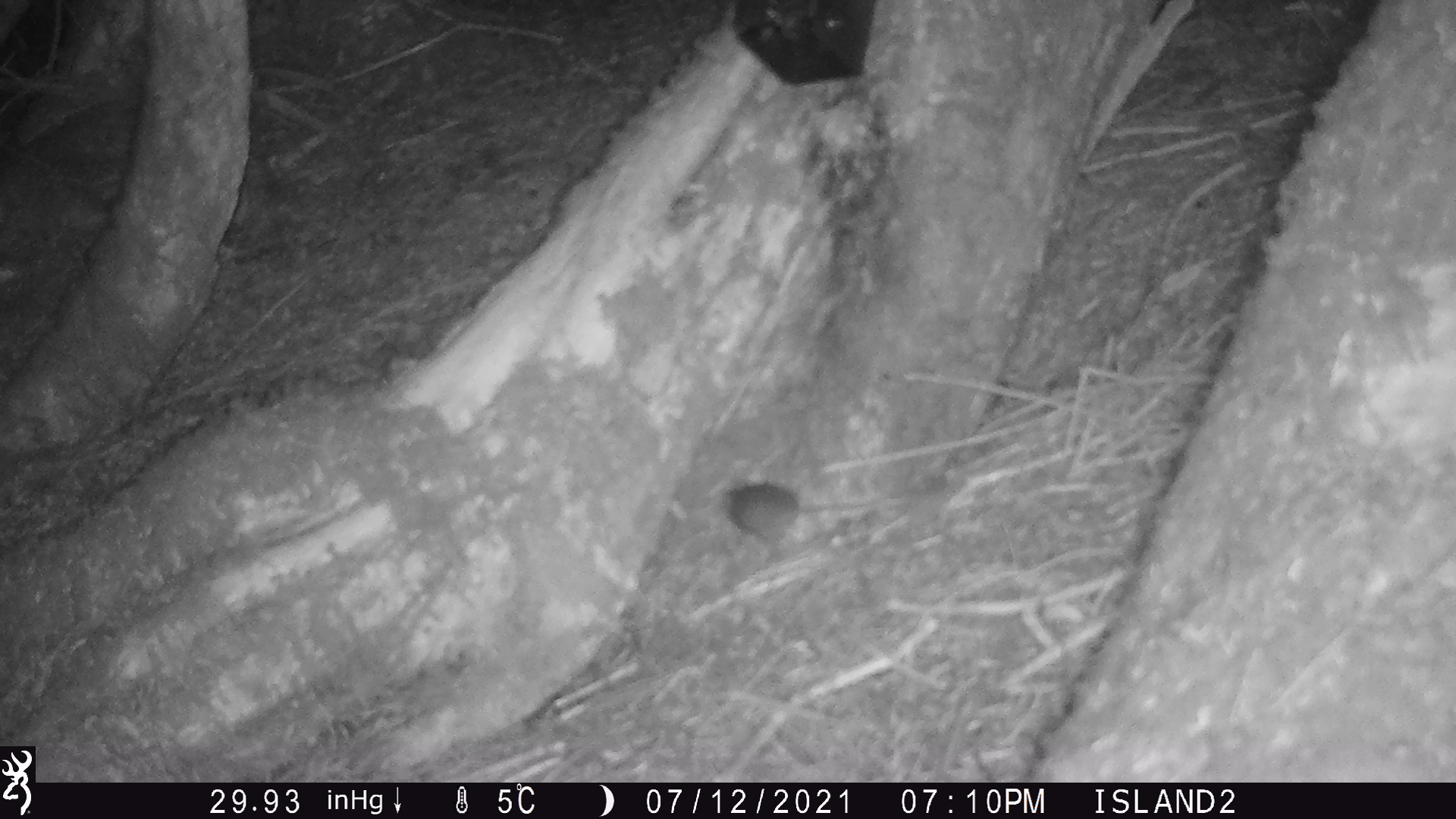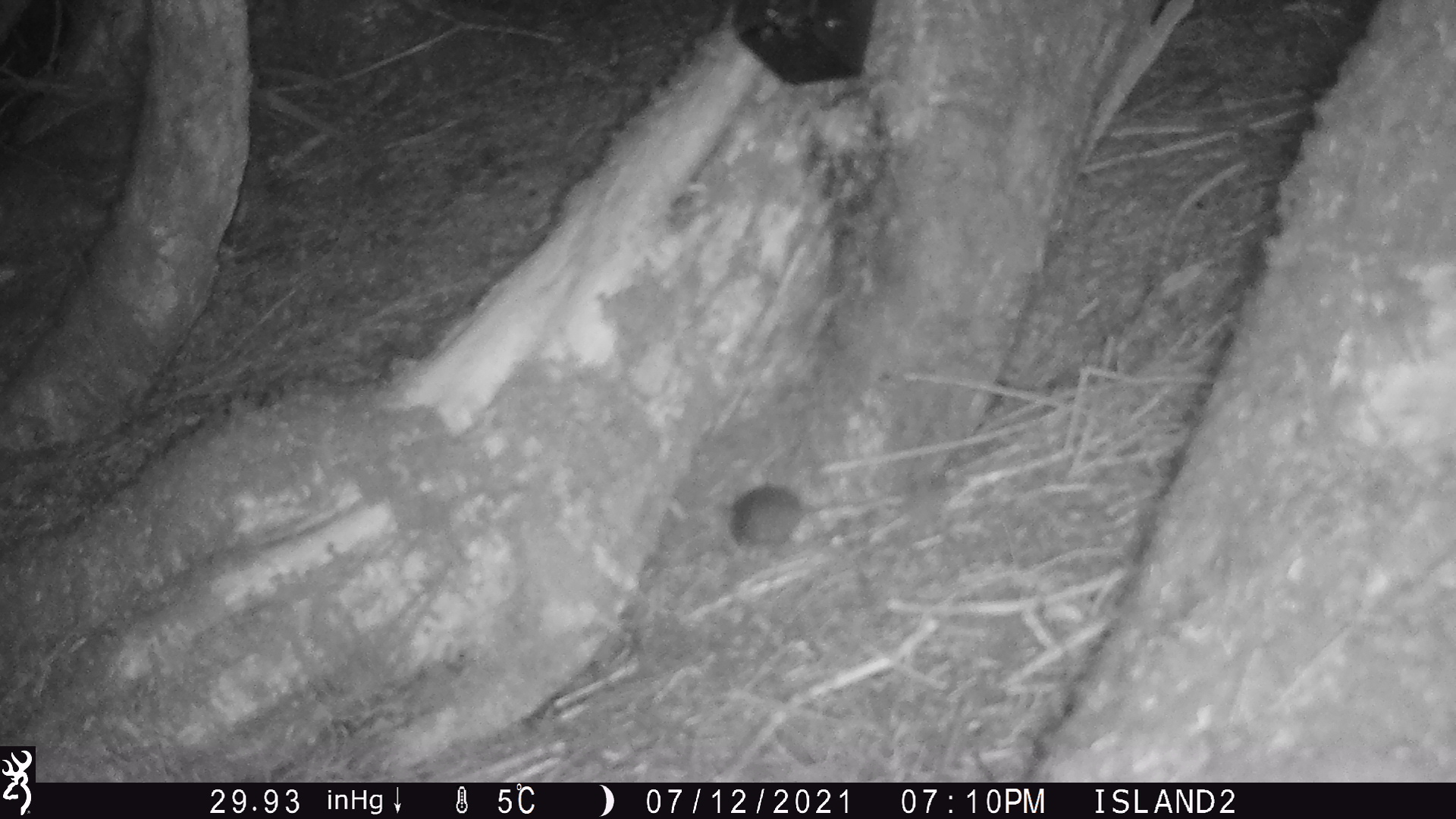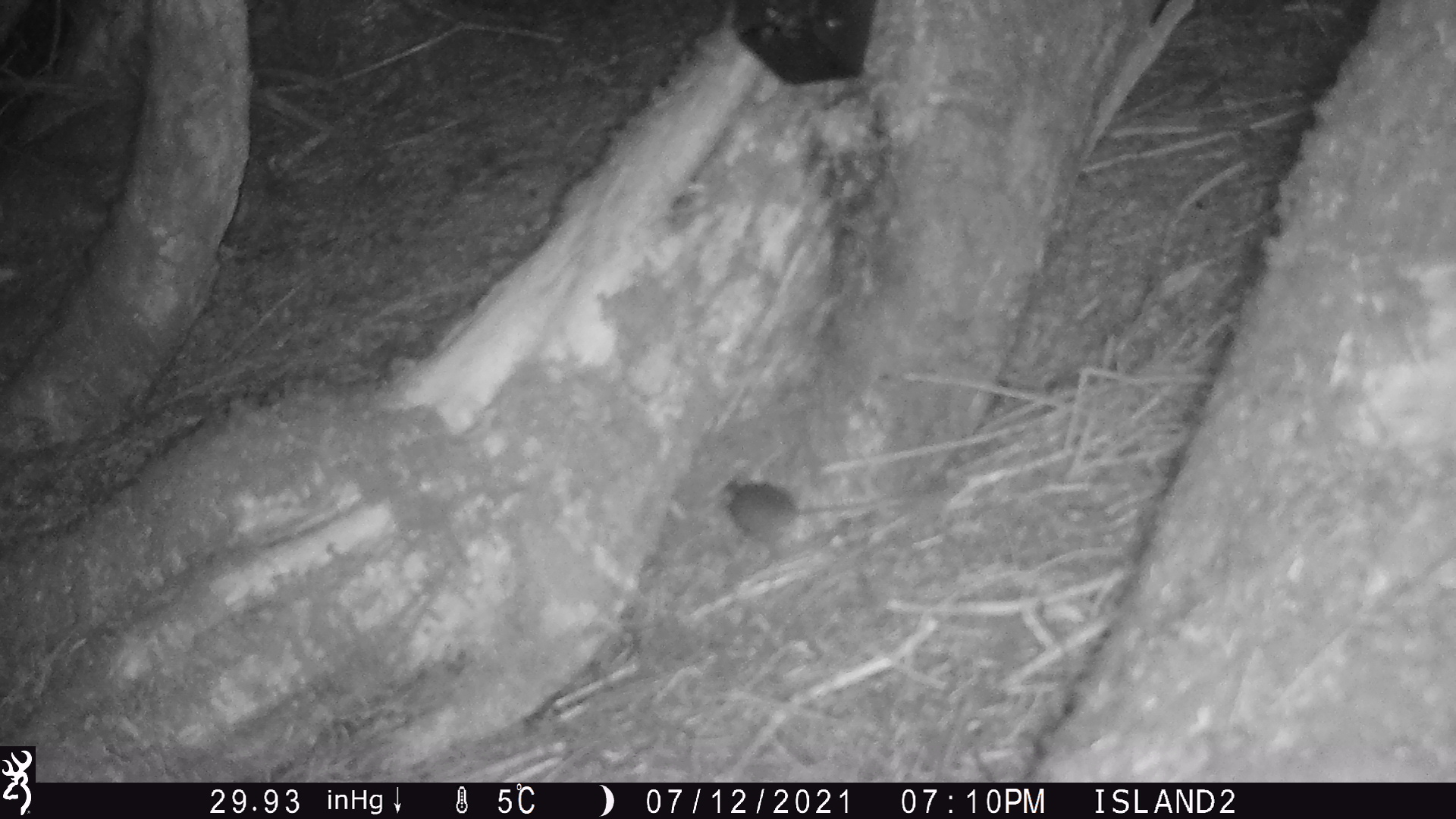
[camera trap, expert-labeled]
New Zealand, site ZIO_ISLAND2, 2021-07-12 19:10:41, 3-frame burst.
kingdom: Animalia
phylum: Chordata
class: Mammalia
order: Rodentia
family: Muridae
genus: Mus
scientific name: Mus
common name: mouse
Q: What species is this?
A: Mouse (Mus).